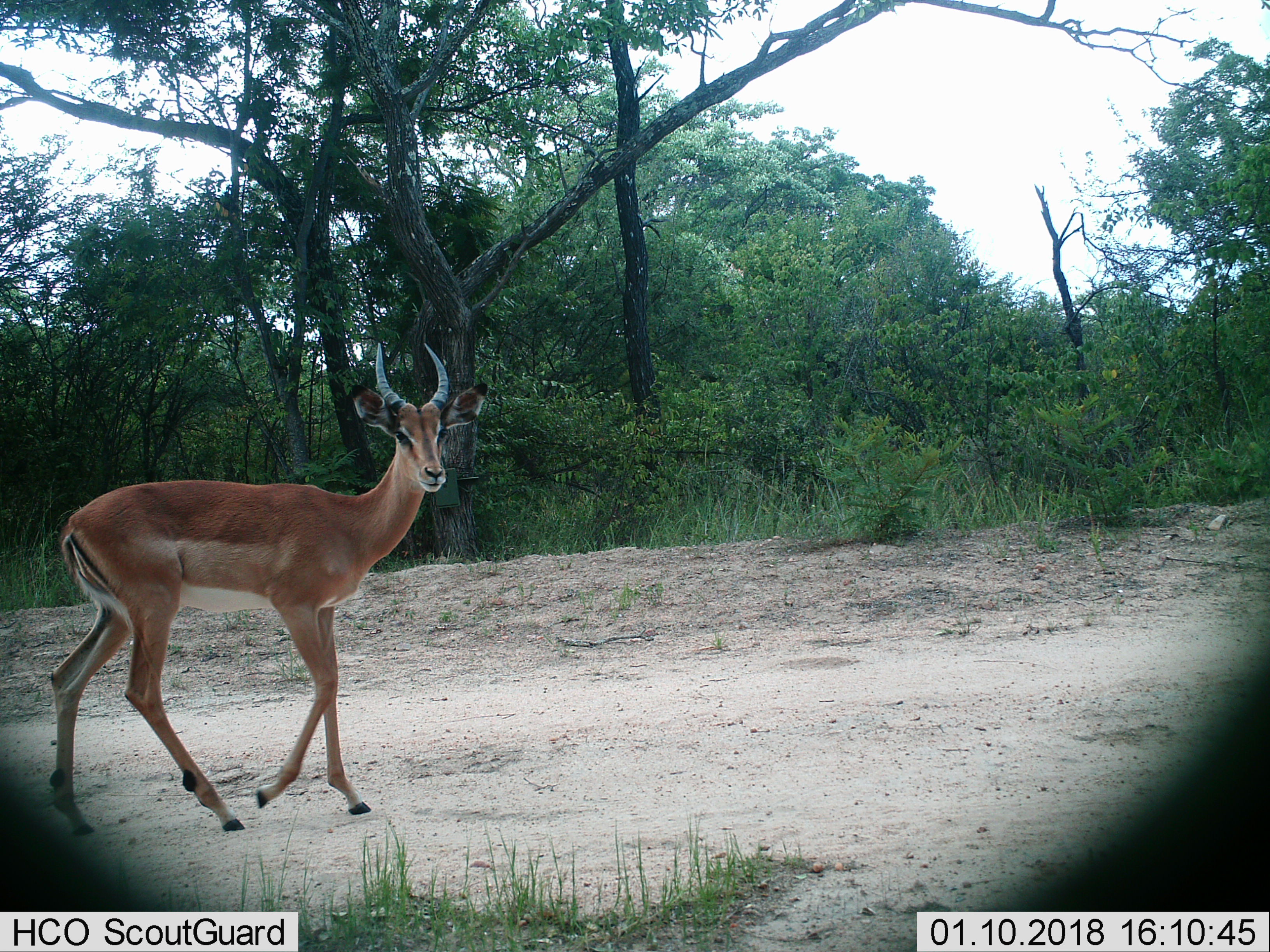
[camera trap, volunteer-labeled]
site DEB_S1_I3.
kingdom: Animalia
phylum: Chordata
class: Mammalia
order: Artiodactyla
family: Bovidae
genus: Aepyceros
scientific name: Aepyceros melampus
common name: impala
Impala (Aepyceros melampus), count 1. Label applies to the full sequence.